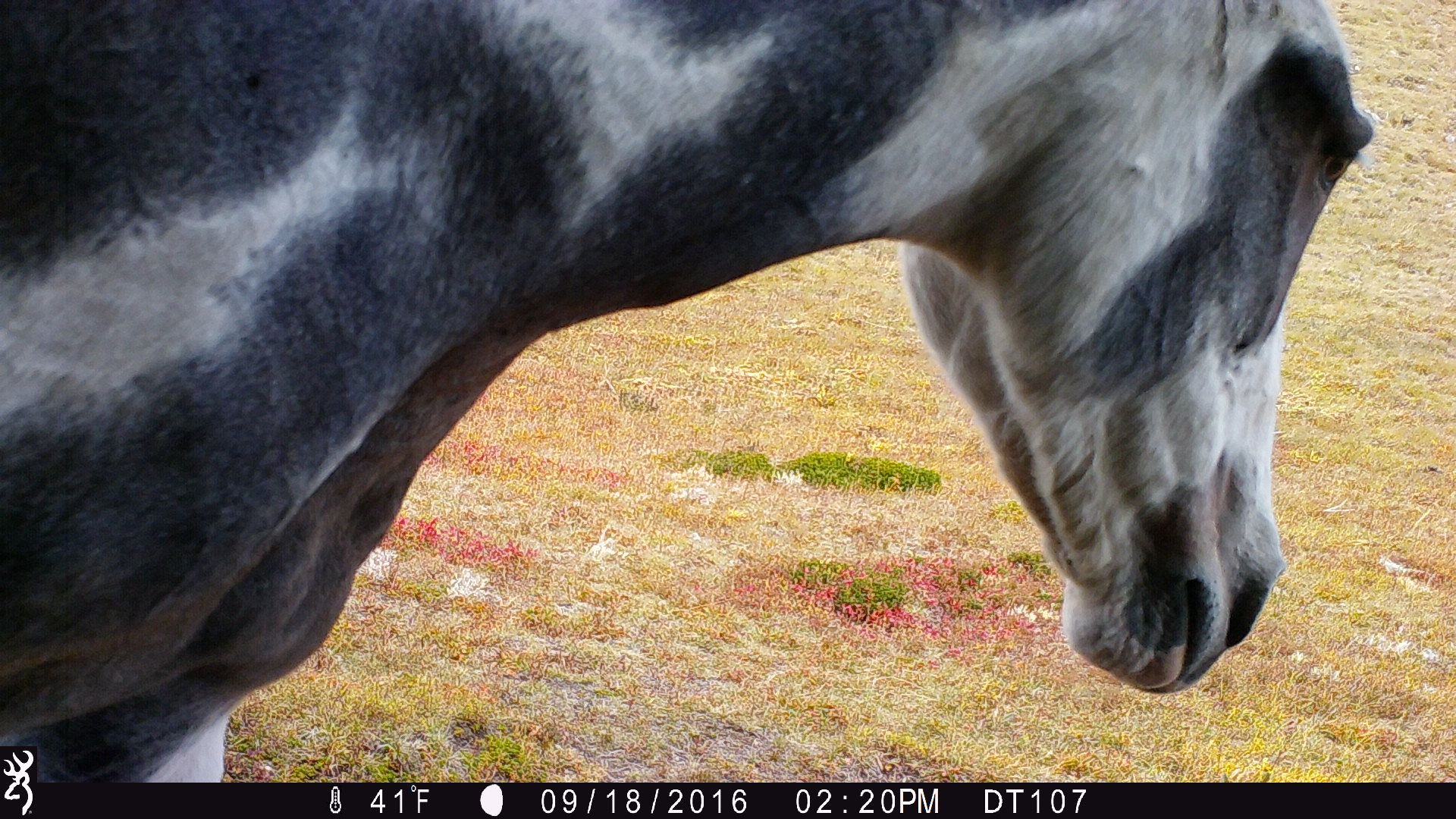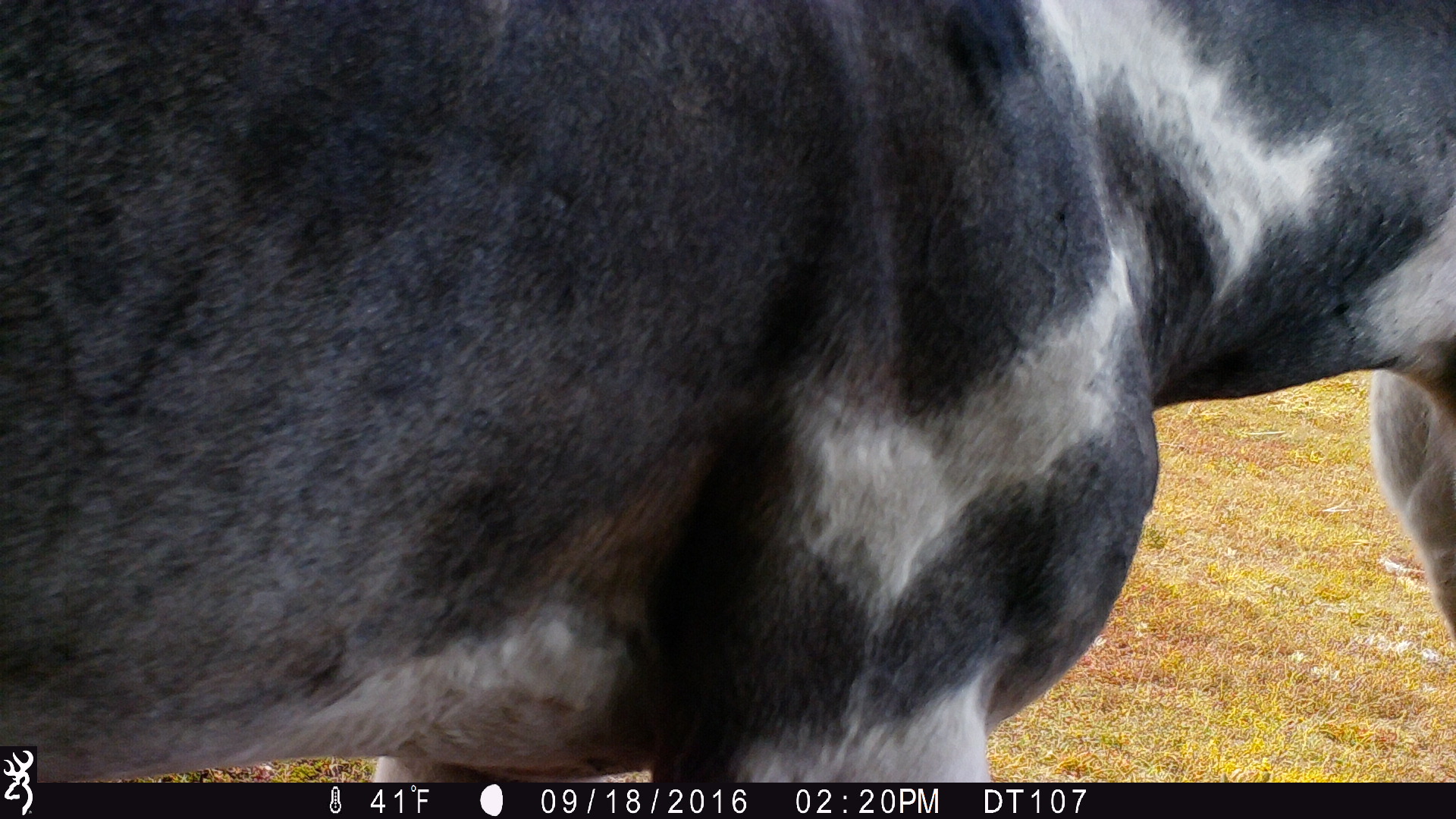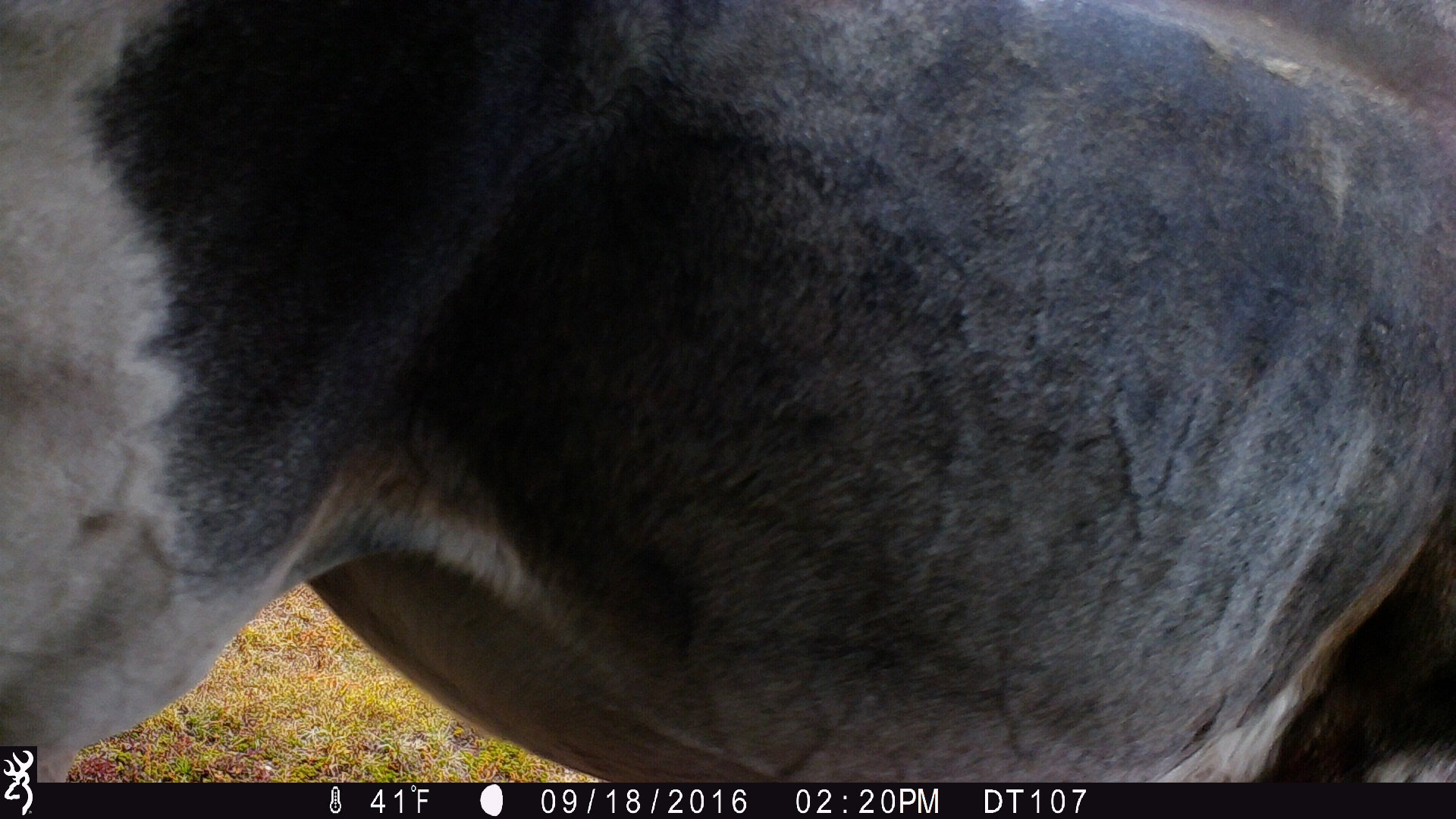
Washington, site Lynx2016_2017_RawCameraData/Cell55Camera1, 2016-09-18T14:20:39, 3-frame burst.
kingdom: Animalia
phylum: Chordata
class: Mammalia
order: Perissodactyla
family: Equidae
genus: Equus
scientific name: Equus caballus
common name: domestic horse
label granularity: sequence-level